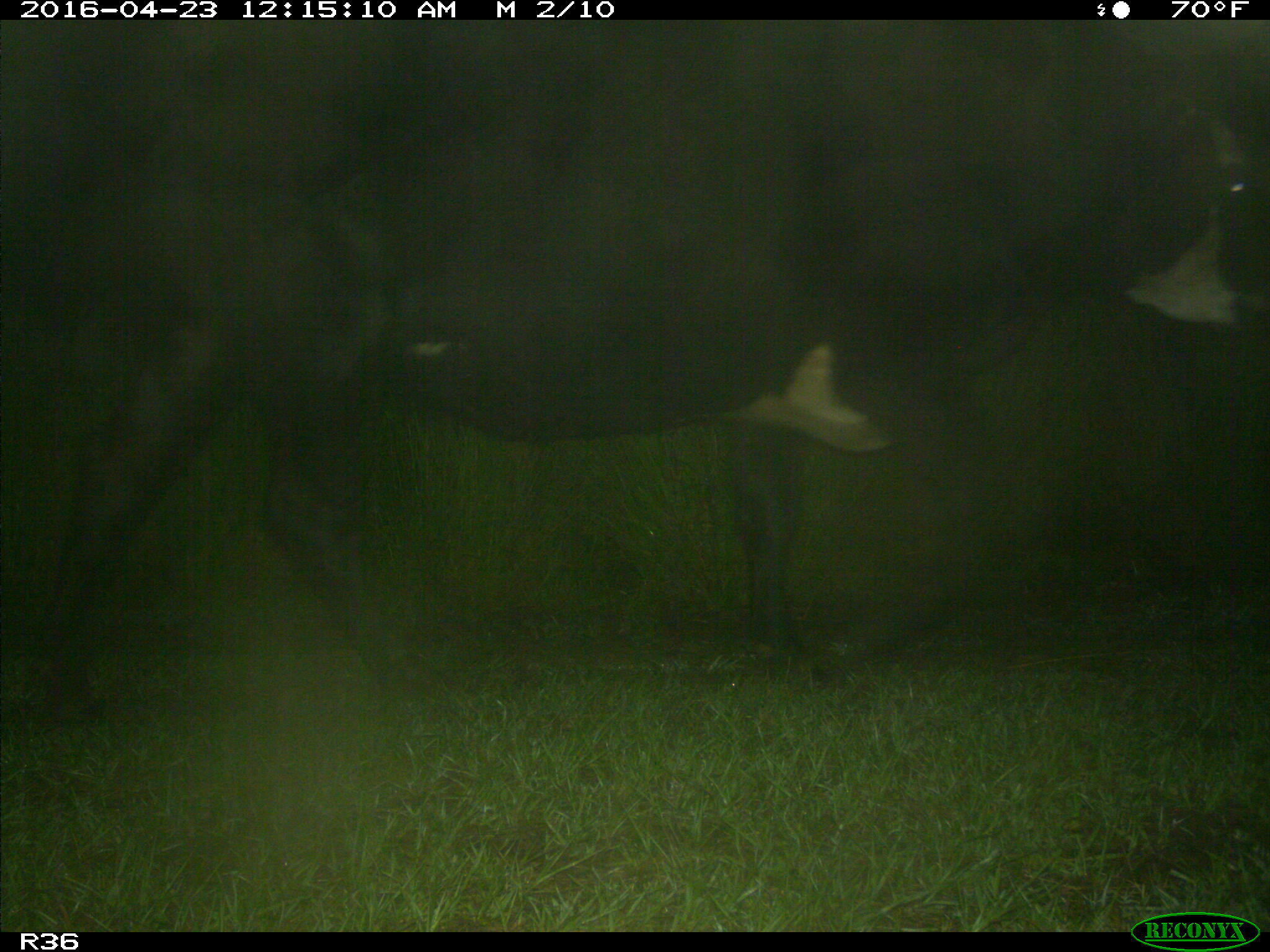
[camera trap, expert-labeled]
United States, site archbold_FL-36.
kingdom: Animalia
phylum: Chordata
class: Mammalia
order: Artiodactyla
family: Bovidae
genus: Bos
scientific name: Bos taurus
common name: domestic cow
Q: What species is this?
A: Bos taurus (domestic cow).